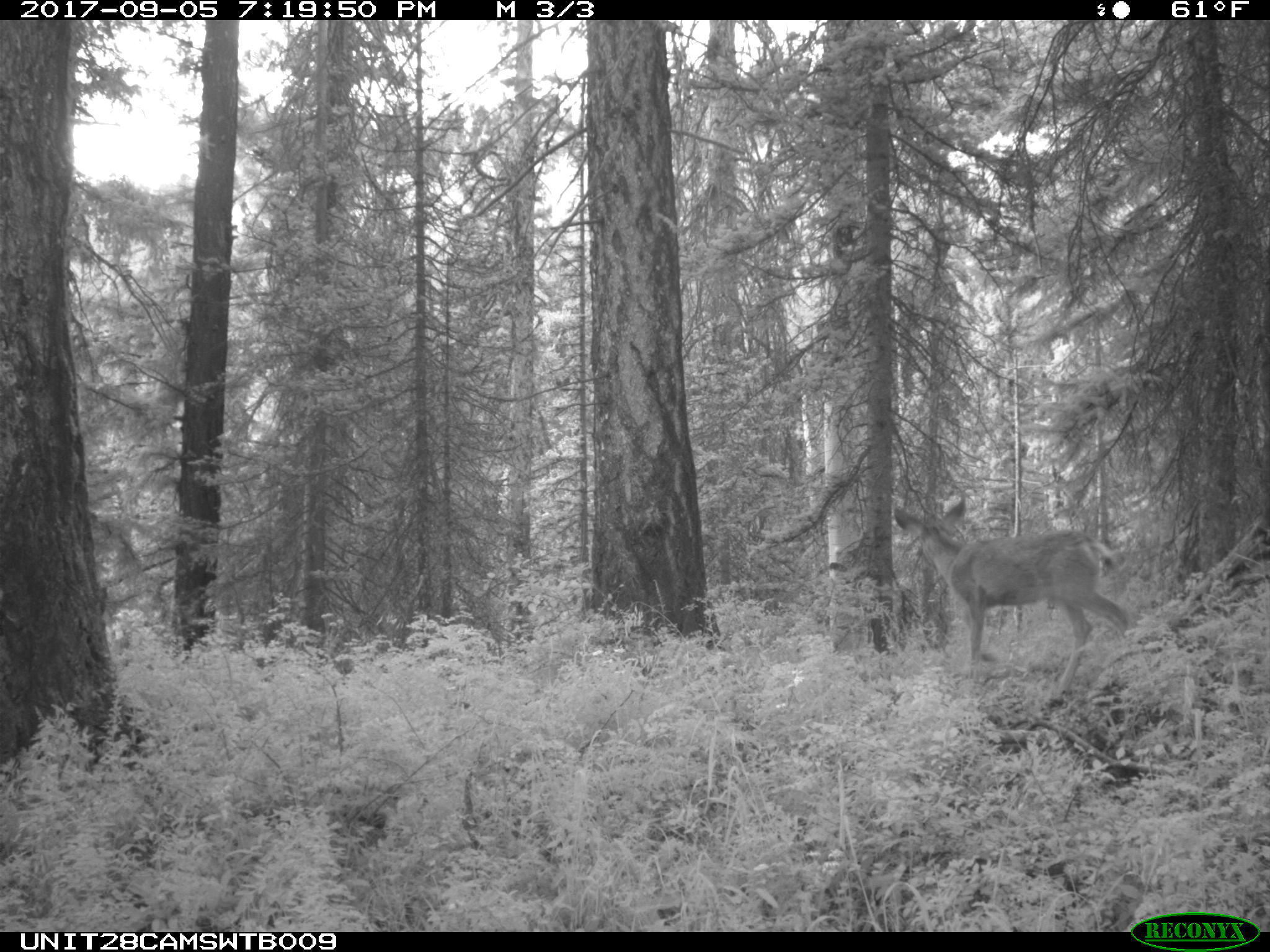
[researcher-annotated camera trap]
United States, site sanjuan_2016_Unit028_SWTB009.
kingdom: Animalia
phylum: Chordata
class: Mammalia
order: Artiodactyla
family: Cervidae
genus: Odocoileus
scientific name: Odocoileus hemionus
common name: mule deer